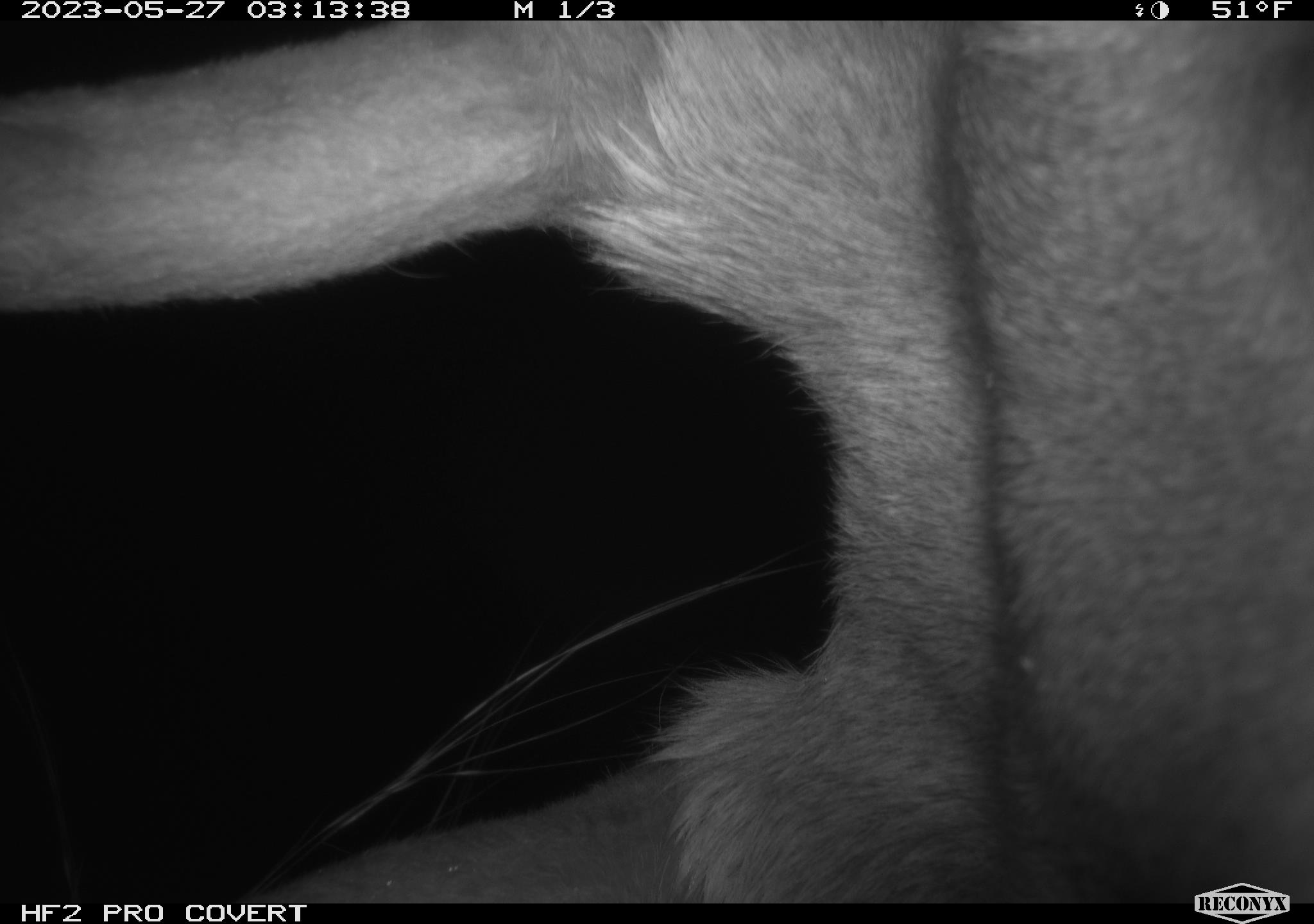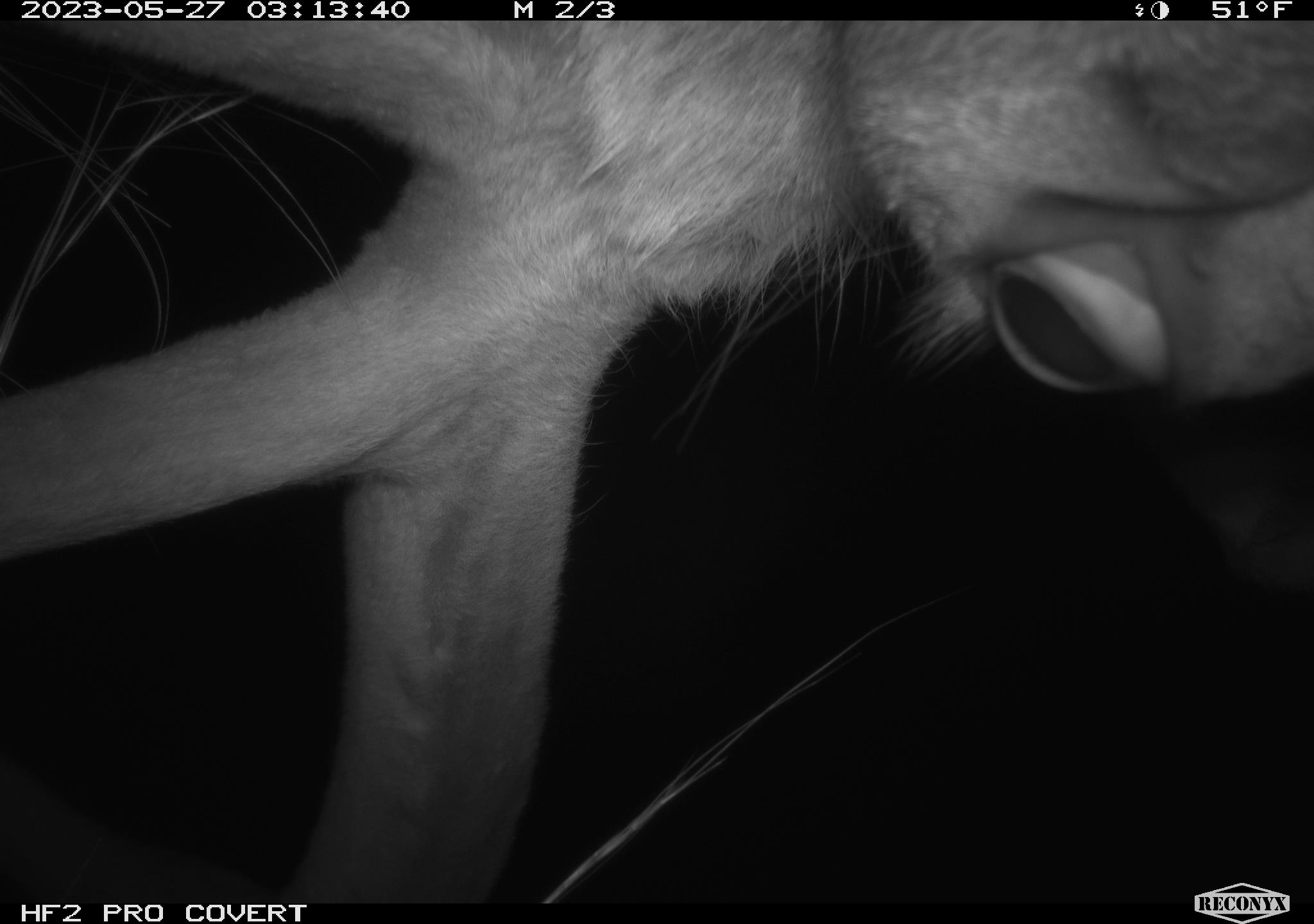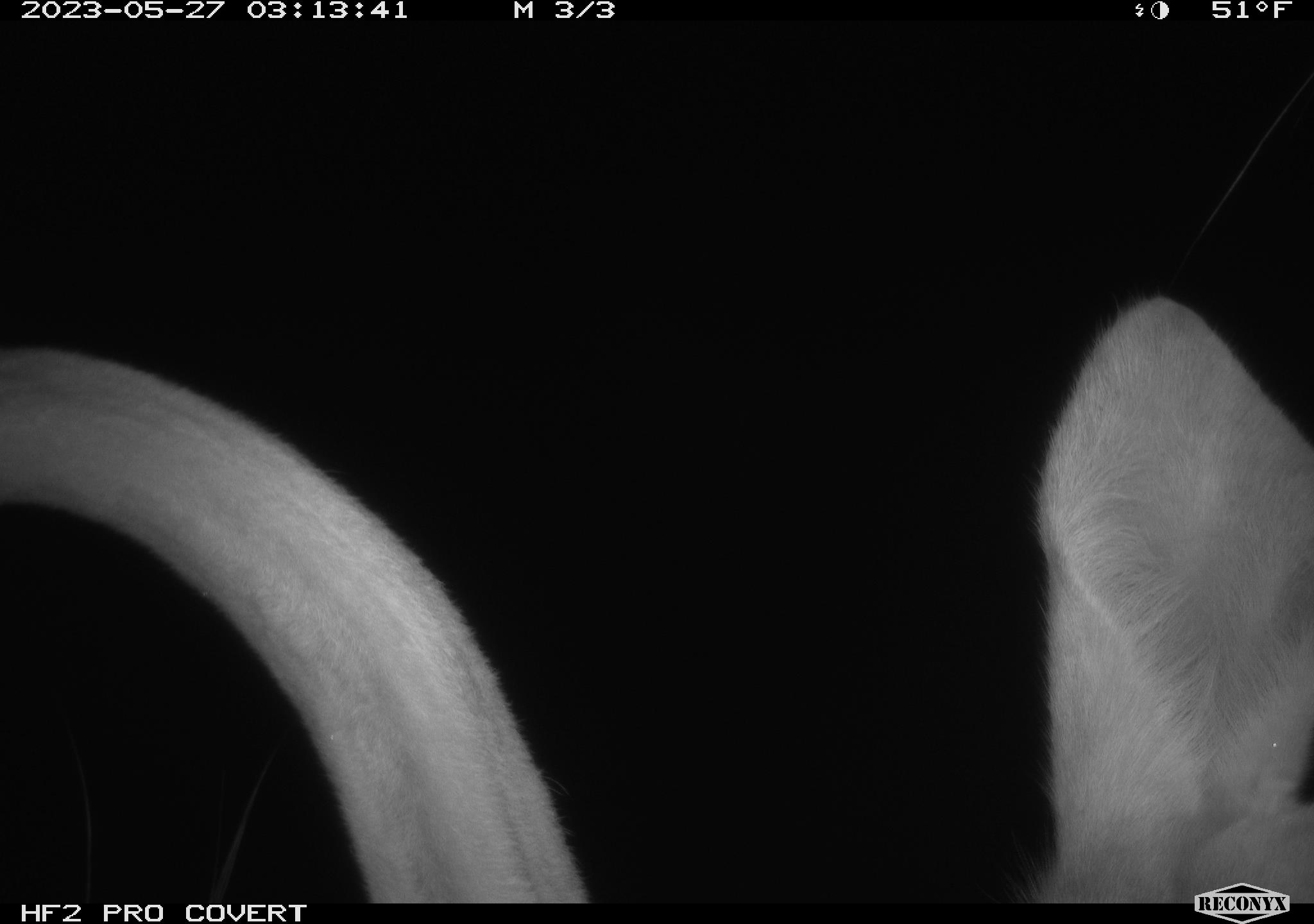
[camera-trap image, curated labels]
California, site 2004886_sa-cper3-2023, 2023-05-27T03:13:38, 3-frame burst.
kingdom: Animalia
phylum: Chordata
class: Mammalia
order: Artiodactyla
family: Cervidae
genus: Alces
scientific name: Alces alces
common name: elk